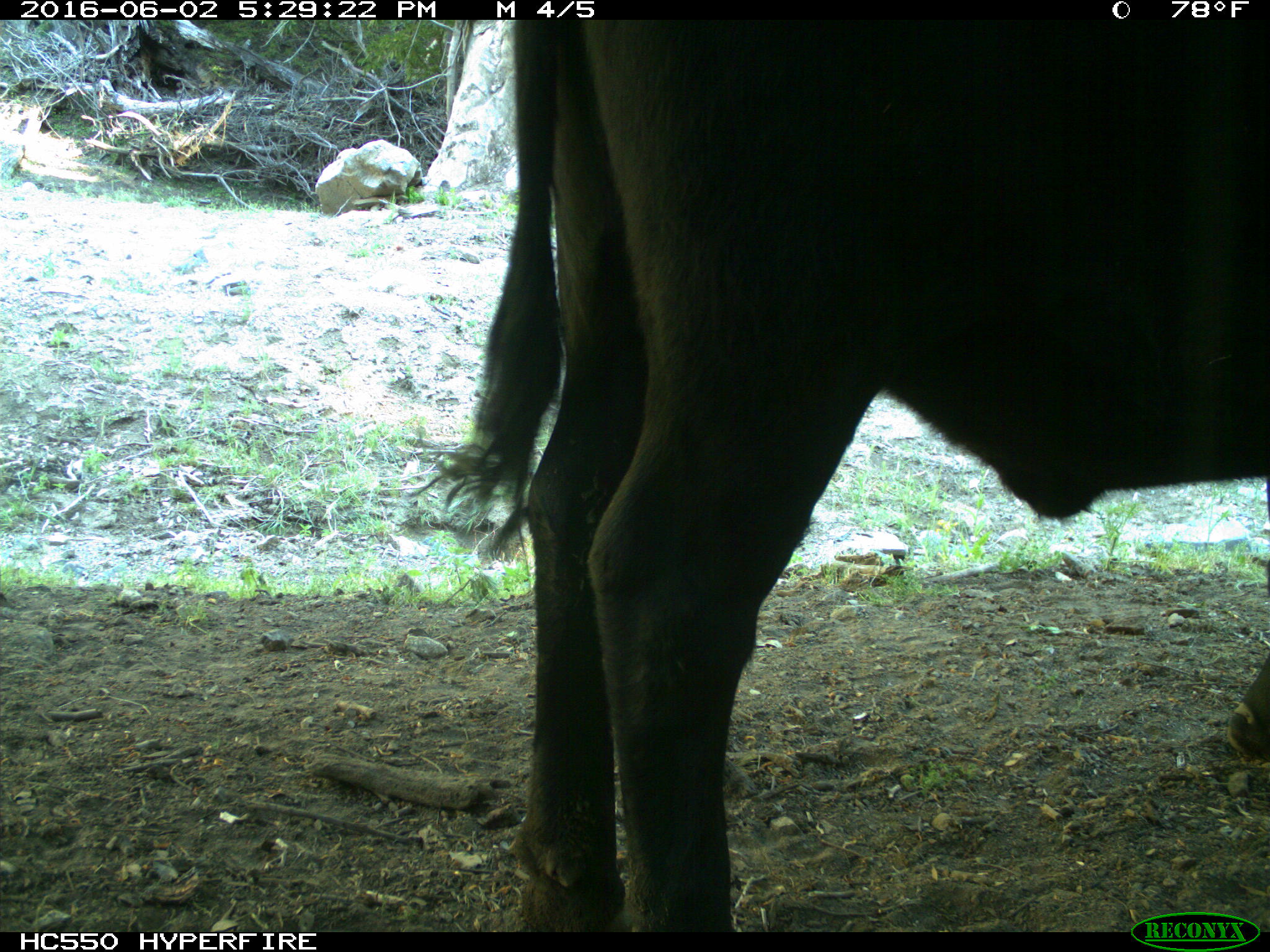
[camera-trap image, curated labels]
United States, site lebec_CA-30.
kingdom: Animalia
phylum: Chordata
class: Mammalia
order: Artiodactyla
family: Bovidae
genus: Bos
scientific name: Bos taurus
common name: domestic cow